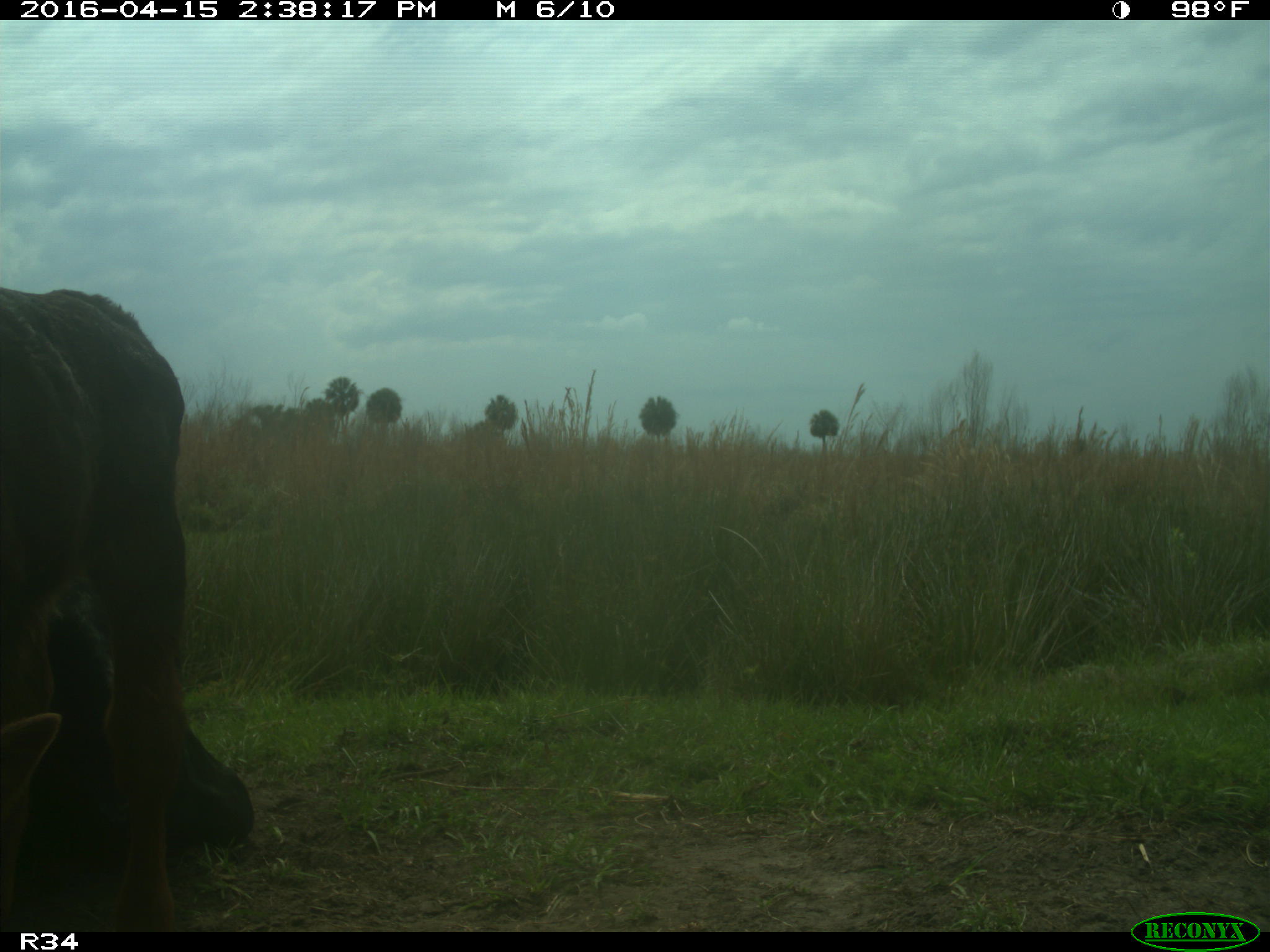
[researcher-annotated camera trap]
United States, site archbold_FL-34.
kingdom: Animalia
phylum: Chordata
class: Mammalia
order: Artiodactyla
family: Bovidae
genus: Bos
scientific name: Bos taurus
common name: domestic cow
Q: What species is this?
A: Bos taurus (domestic cow).